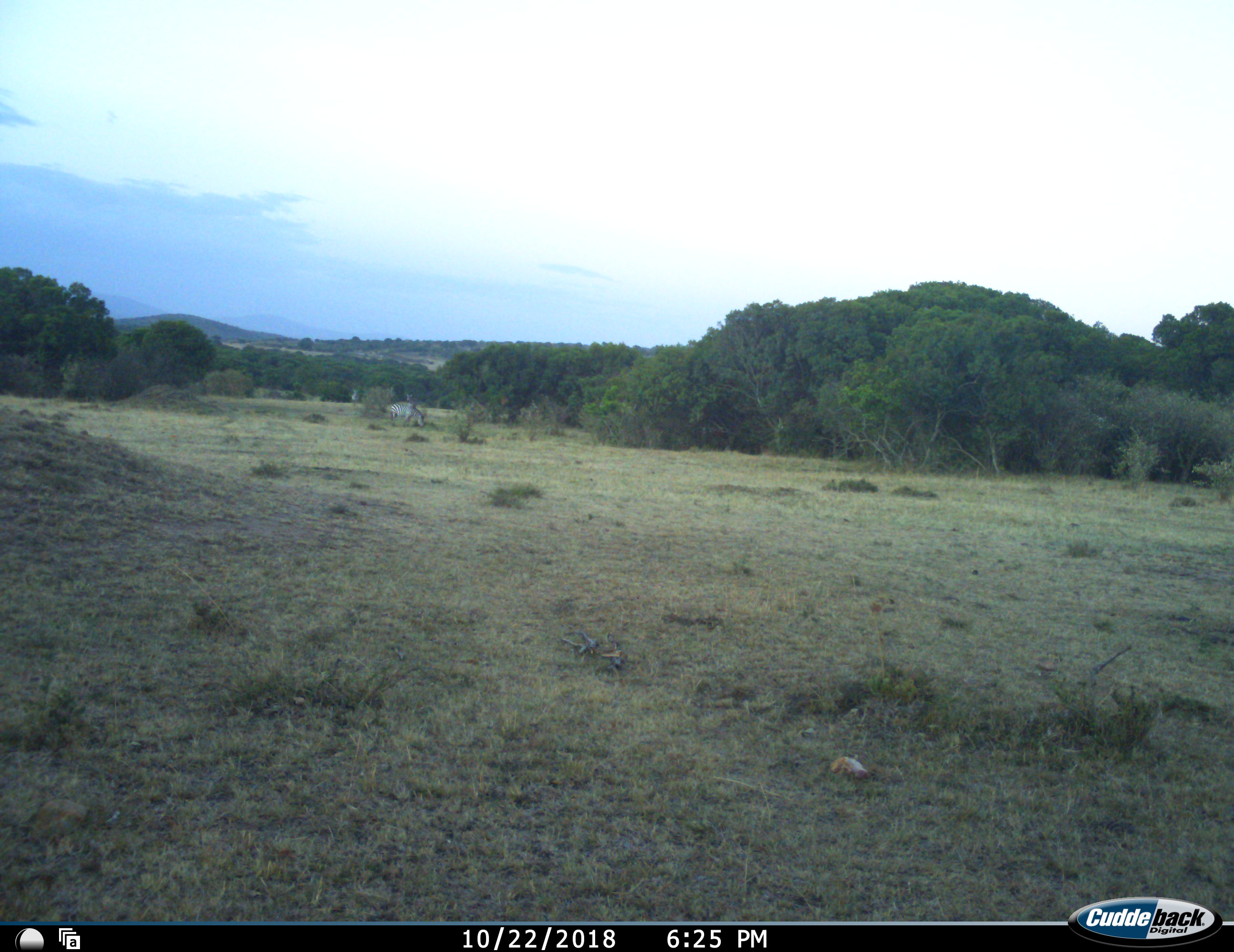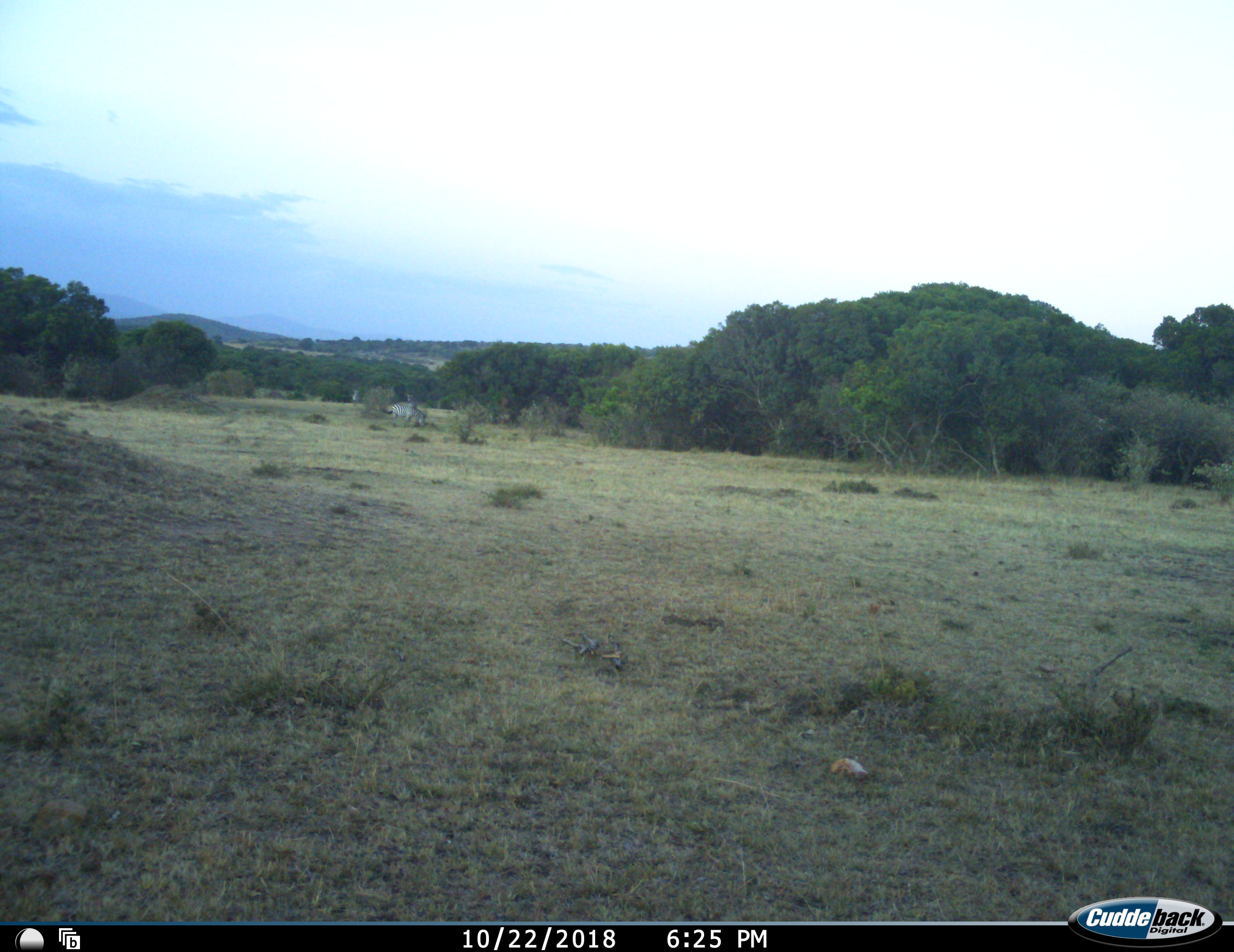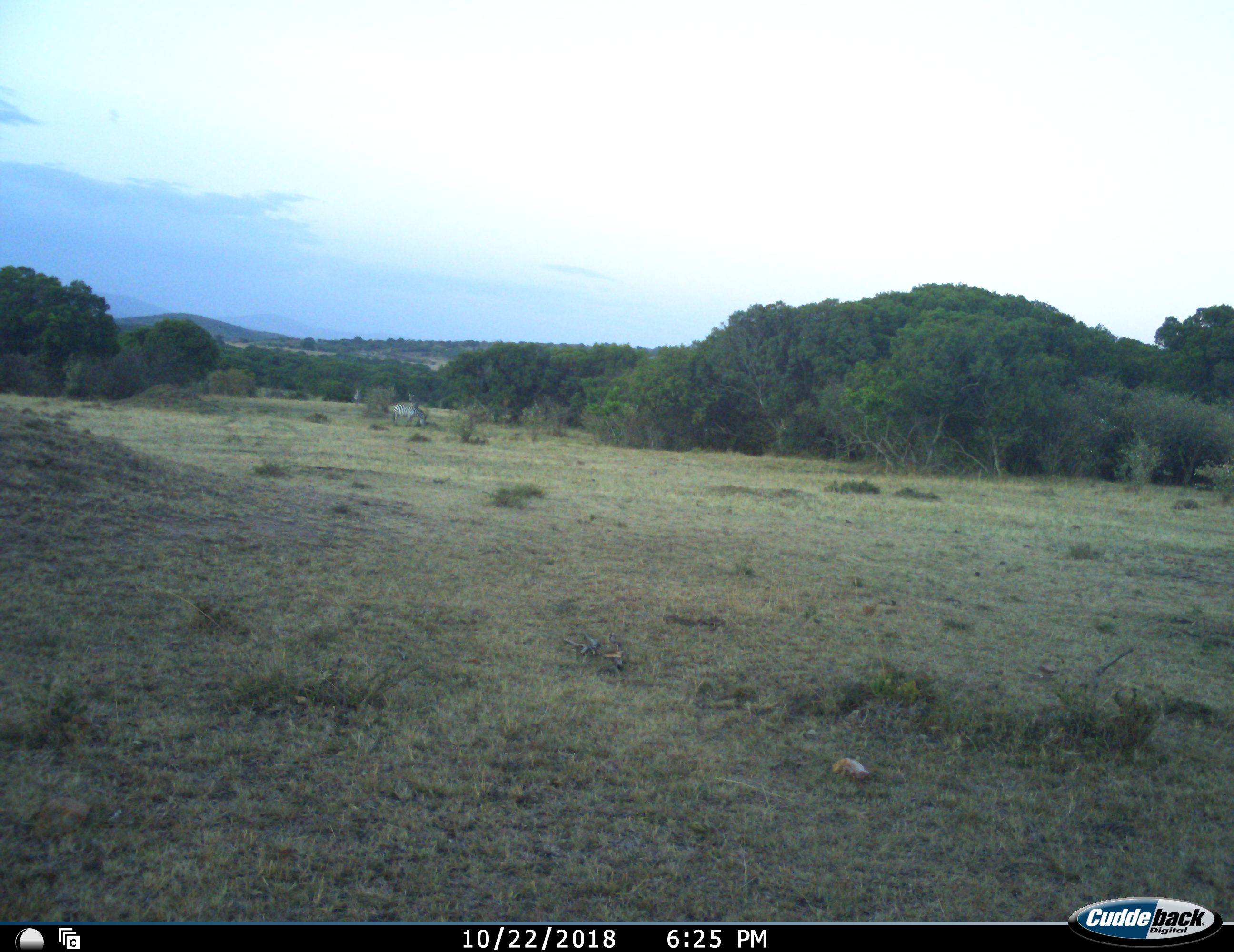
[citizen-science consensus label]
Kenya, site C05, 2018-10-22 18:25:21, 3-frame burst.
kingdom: Animalia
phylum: Chordata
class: Mammalia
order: Perissodactyla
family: Equidae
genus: Equus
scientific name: Equus quagga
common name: plains zebra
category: zebra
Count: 1.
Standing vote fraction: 40%.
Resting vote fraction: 0%.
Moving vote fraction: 0%.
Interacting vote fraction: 0%.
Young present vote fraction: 0%.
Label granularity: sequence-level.